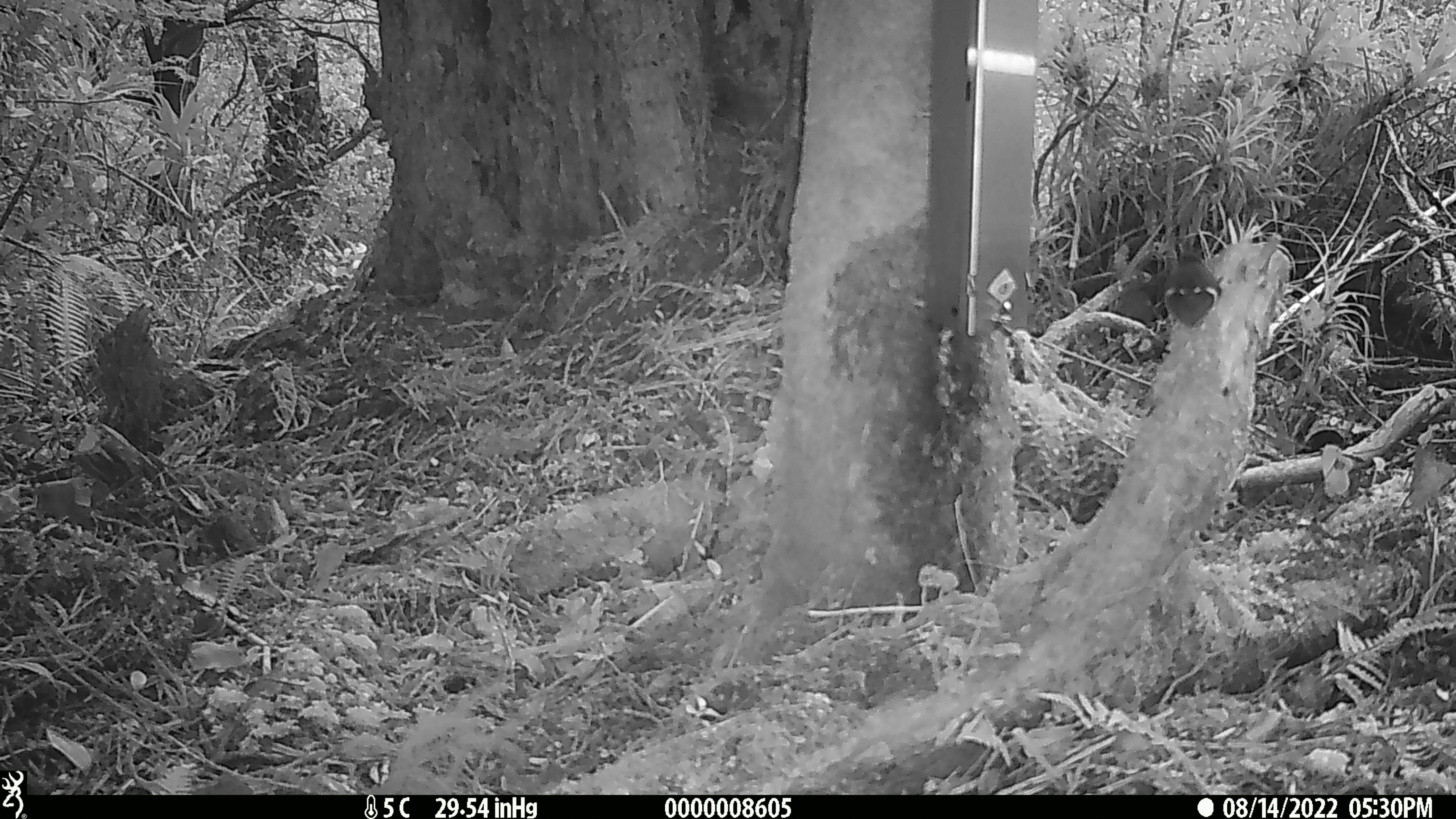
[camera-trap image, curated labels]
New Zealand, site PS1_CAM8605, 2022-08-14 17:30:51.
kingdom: Animalia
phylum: Chordata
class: Aves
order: Passeriformes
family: Acanthisittidae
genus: Acanthisitta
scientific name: Acanthisitta chloris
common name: rifleman